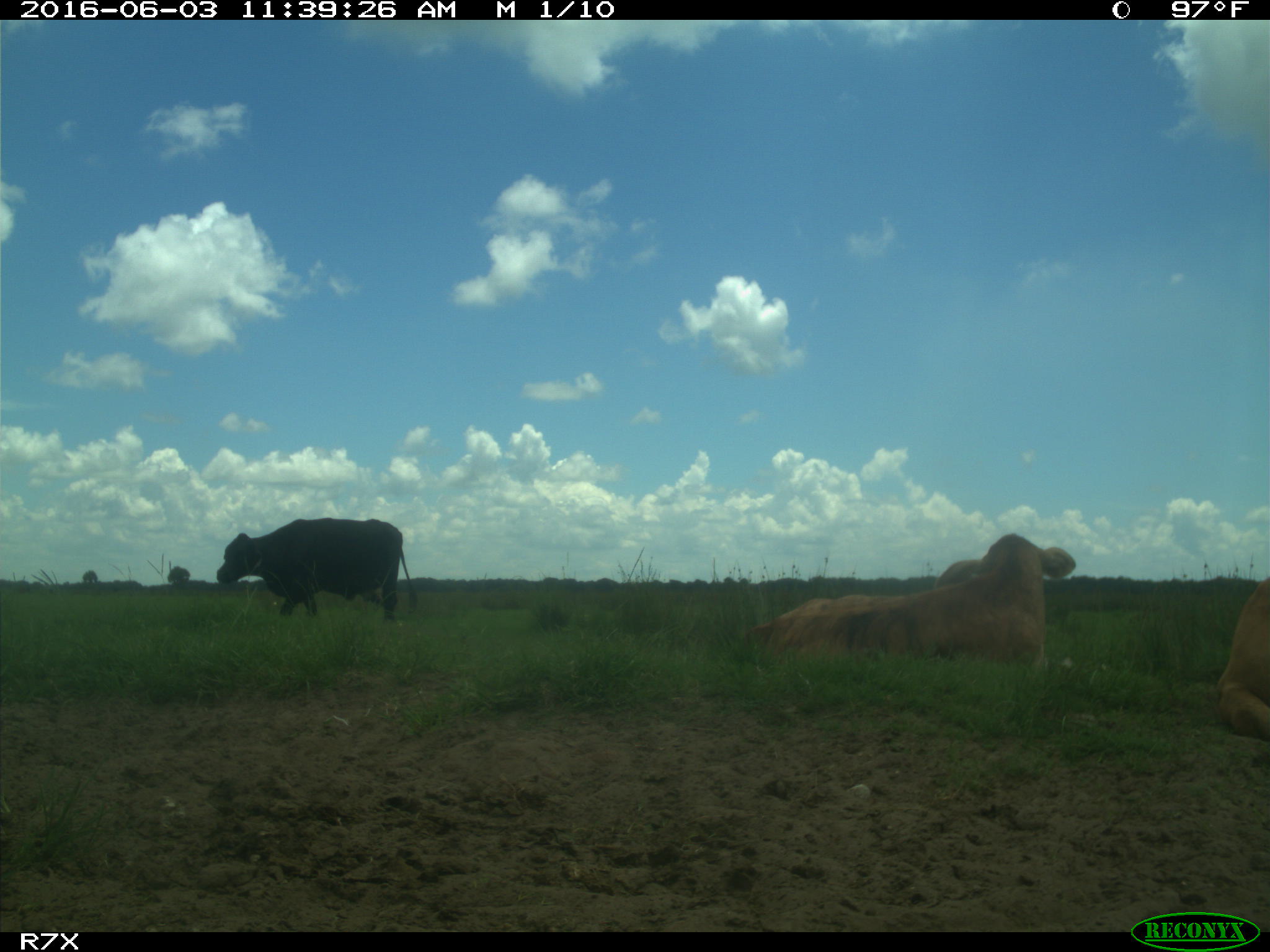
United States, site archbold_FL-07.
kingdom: Animalia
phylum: Chordata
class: Mammalia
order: Artiodactyla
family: Bovidae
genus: Bos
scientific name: Bos taurus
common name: domestic cow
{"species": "Bos taurus (domestic cow)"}